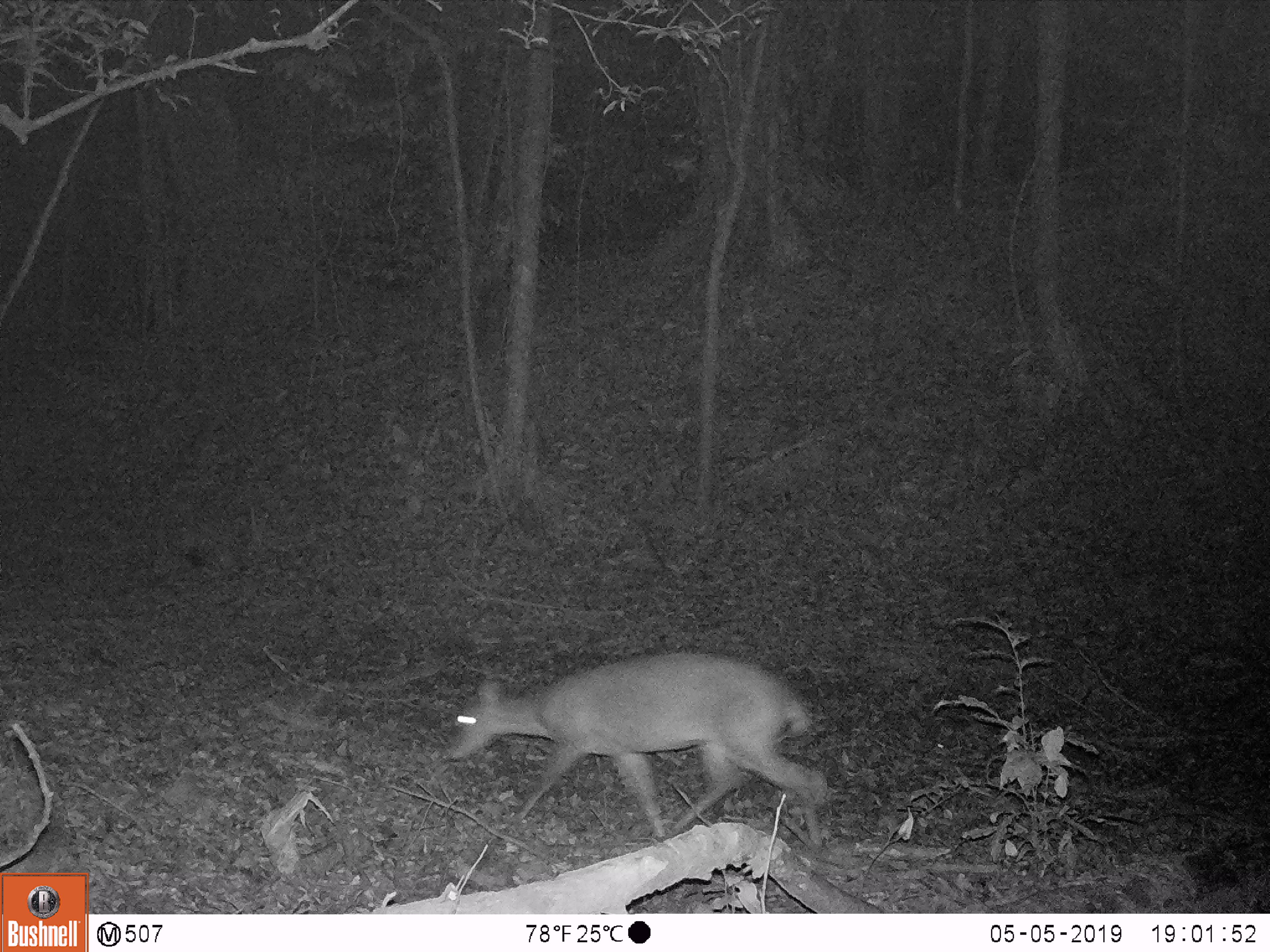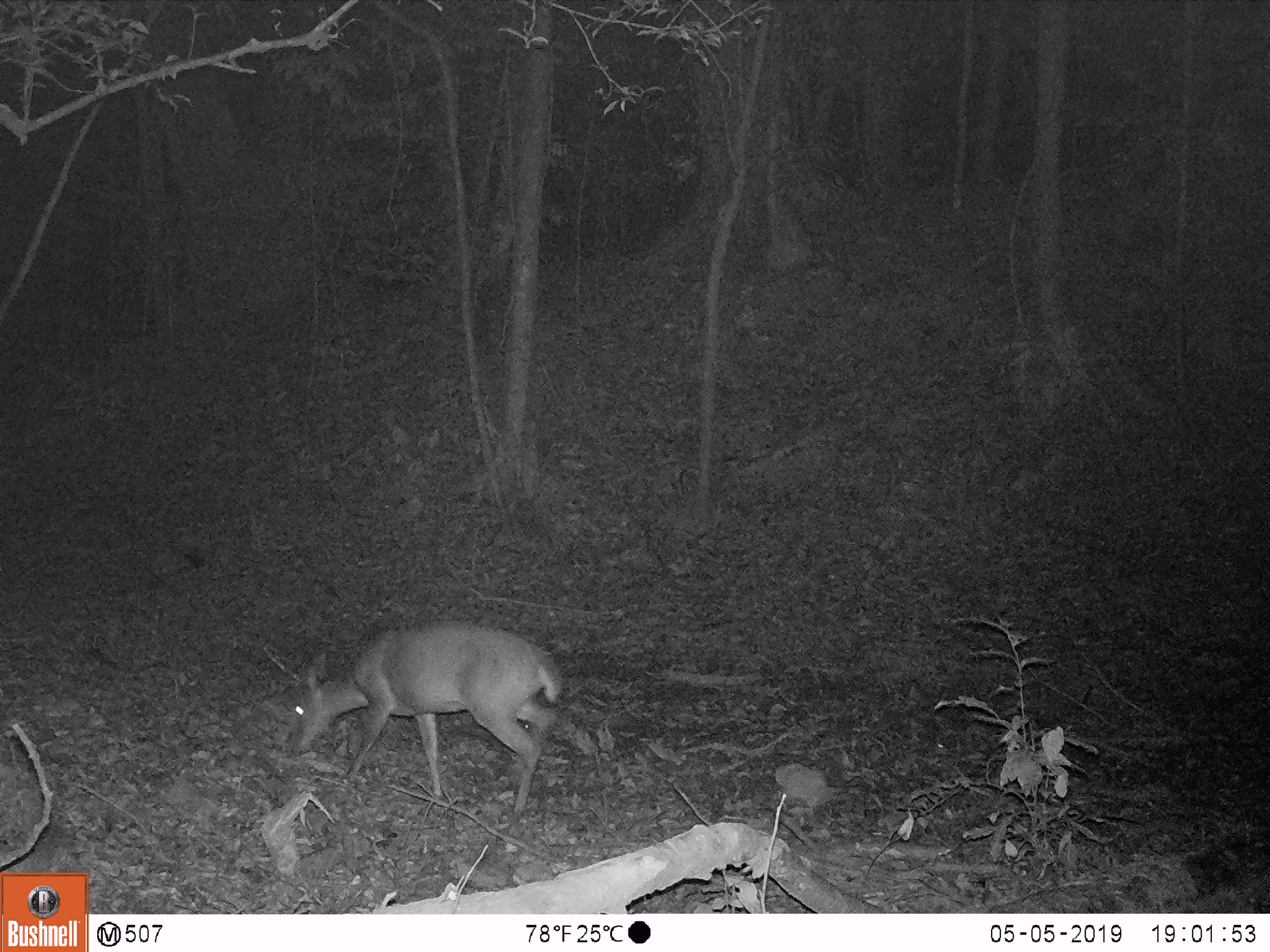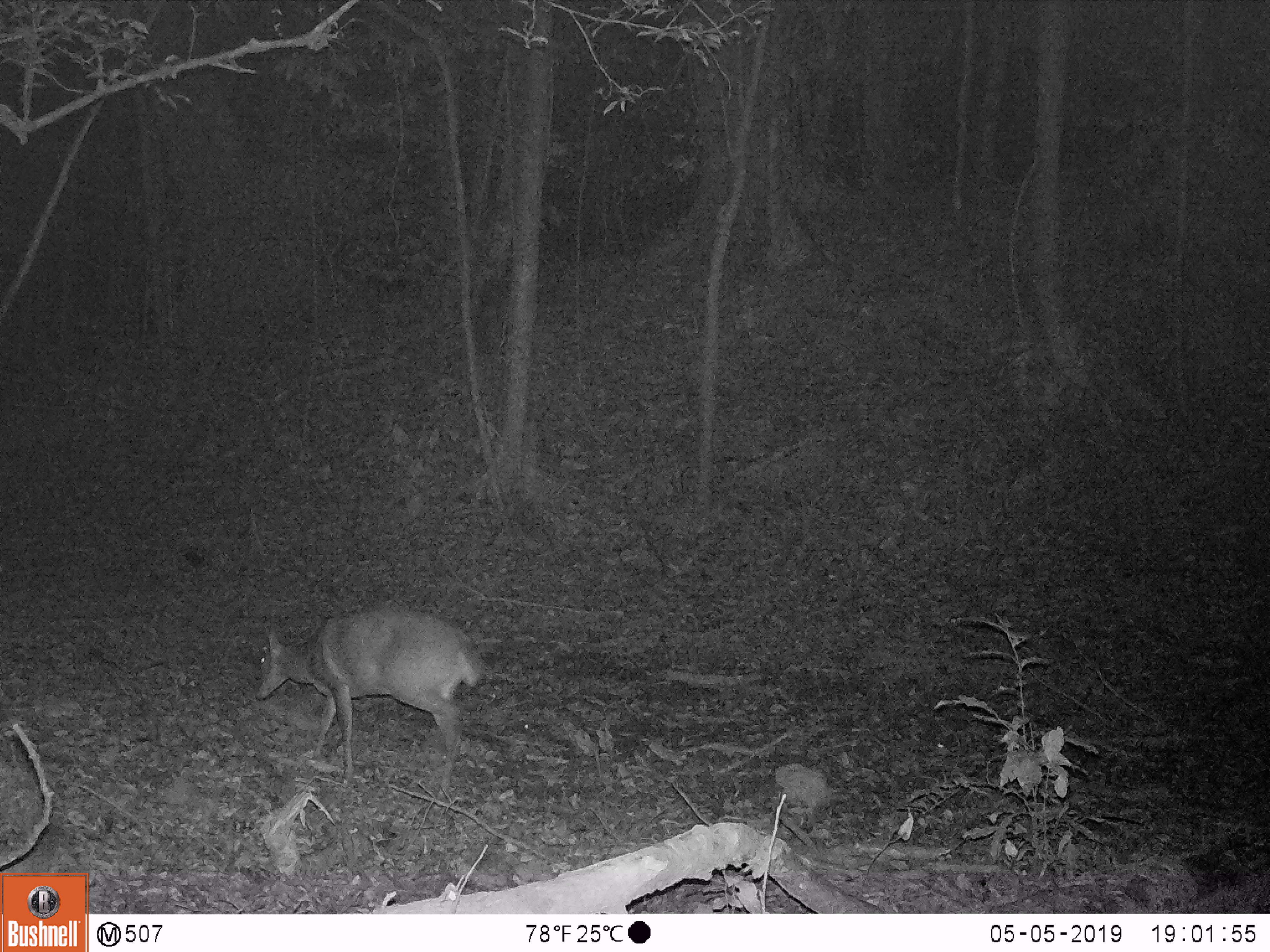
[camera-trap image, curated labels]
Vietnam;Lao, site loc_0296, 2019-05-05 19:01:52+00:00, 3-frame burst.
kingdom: Animalia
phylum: Chordata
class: Mammalia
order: Artiodactyla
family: Cervidae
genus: Muntiacus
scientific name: Muntiacus vuquangensis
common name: large-antlered muntjac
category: large antlered muntjac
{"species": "large antlered muntjac (large-antlered muntjac) (Muntiacus vuquangensis)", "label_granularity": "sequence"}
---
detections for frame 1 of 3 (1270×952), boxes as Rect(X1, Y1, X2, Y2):
large antlered muntjac: Rect(441, 649, 828, 850)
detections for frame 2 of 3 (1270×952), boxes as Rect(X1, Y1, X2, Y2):
large antlered muntjac: Rect(262, 619, 562, 822)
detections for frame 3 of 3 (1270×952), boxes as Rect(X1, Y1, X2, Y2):
large antlered muntjac: Rect(253, 604, 481, 800)